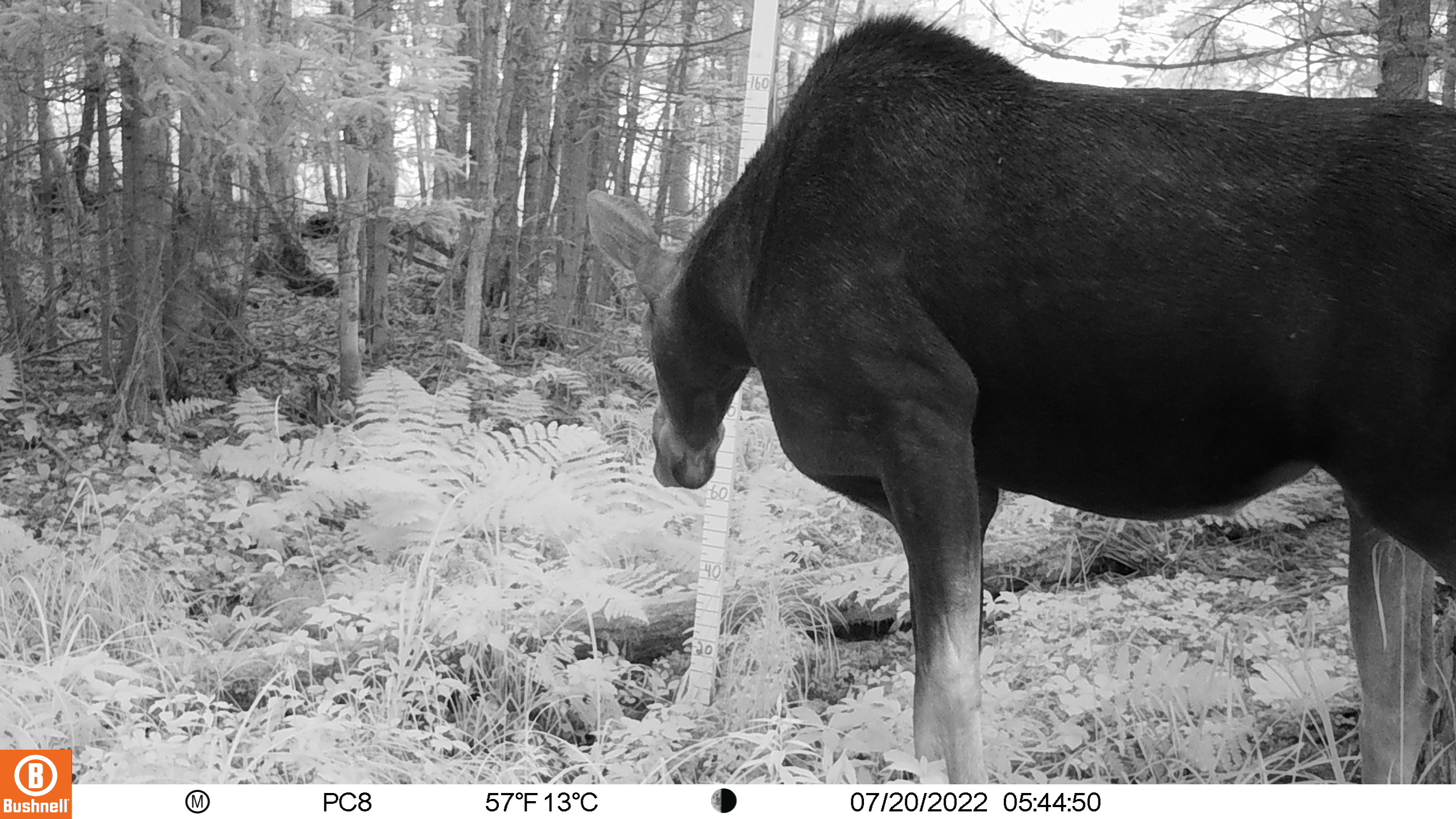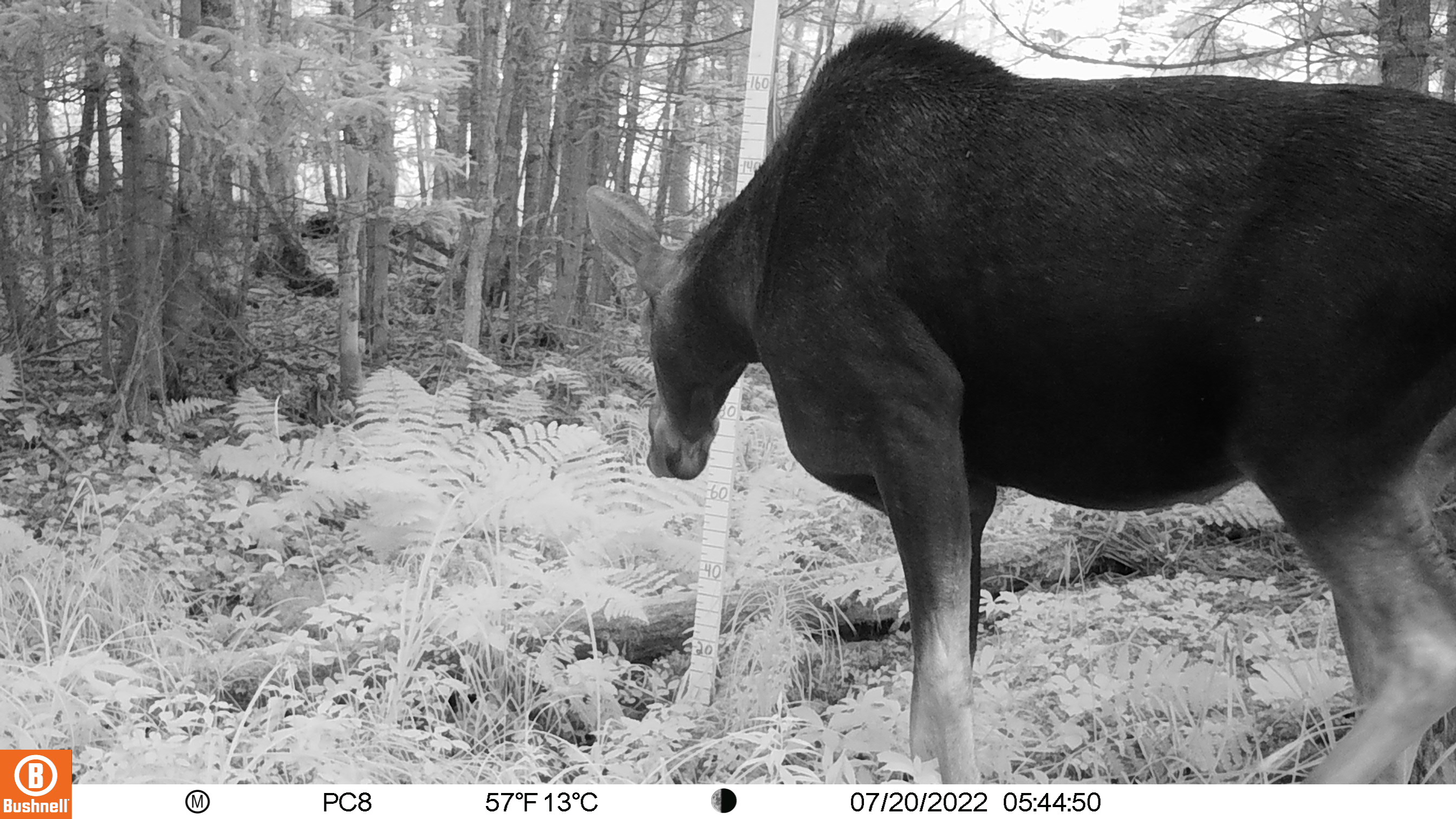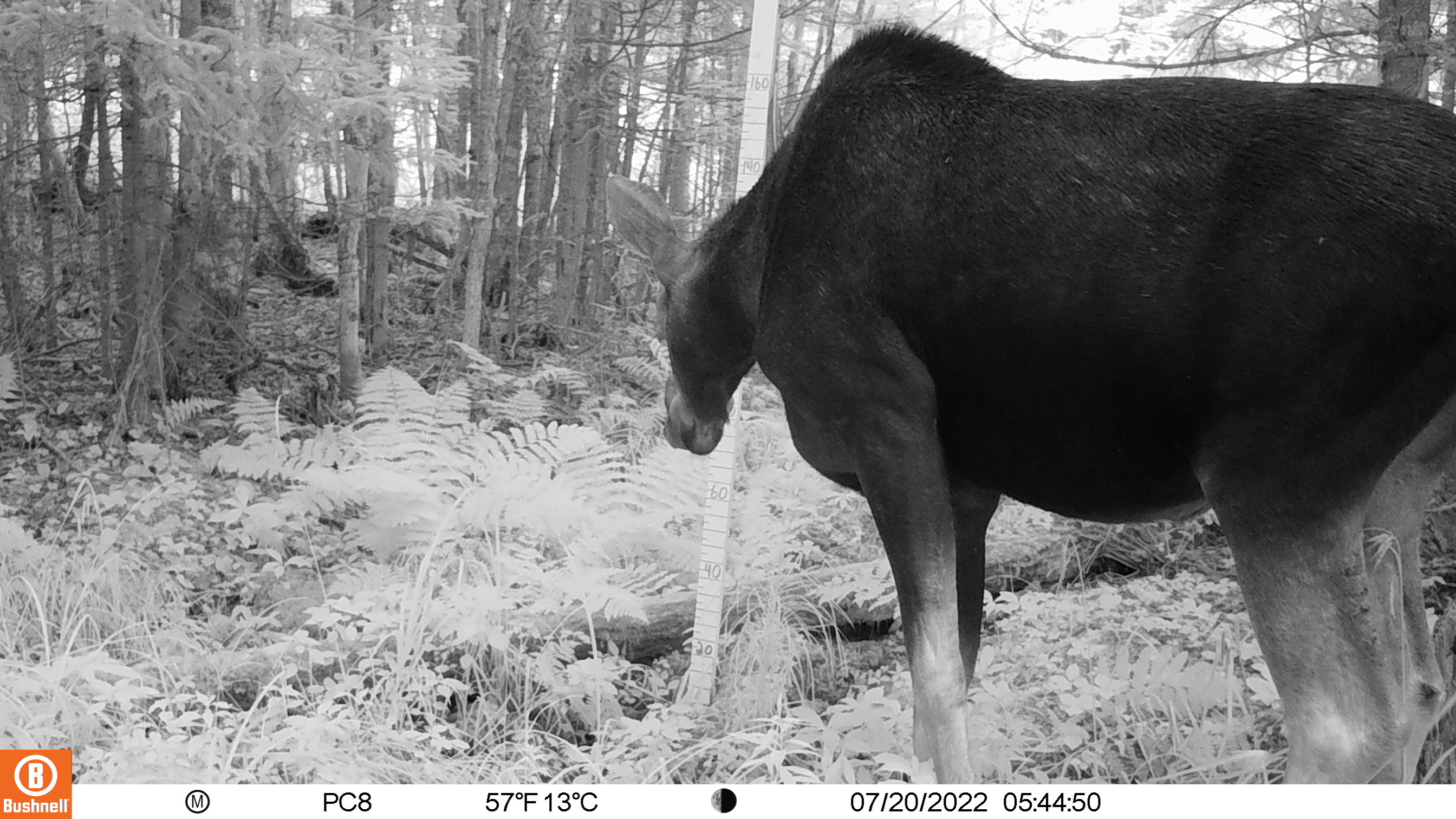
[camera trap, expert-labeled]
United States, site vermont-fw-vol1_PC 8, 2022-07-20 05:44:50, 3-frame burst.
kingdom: Animalia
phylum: Chordata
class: Mammalia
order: Artiodactyla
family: Cervidae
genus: Alces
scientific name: Alces alces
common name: moose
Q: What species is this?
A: Moose (Alces alces).